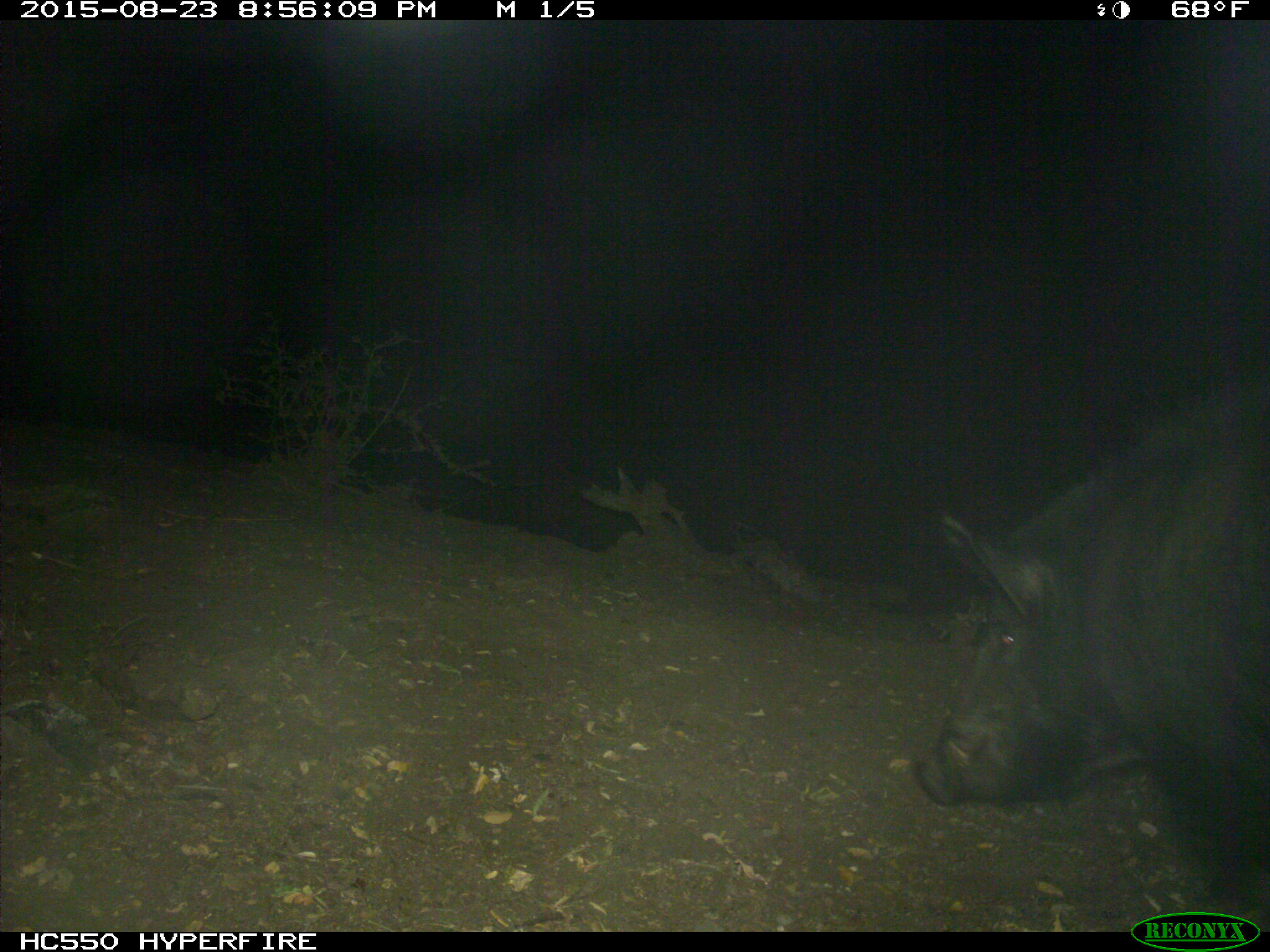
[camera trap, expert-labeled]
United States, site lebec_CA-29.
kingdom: Animalia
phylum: Chordata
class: Mammalia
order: Artiodactyla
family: Suidae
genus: Sus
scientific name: Sus scrofa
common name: wild boar